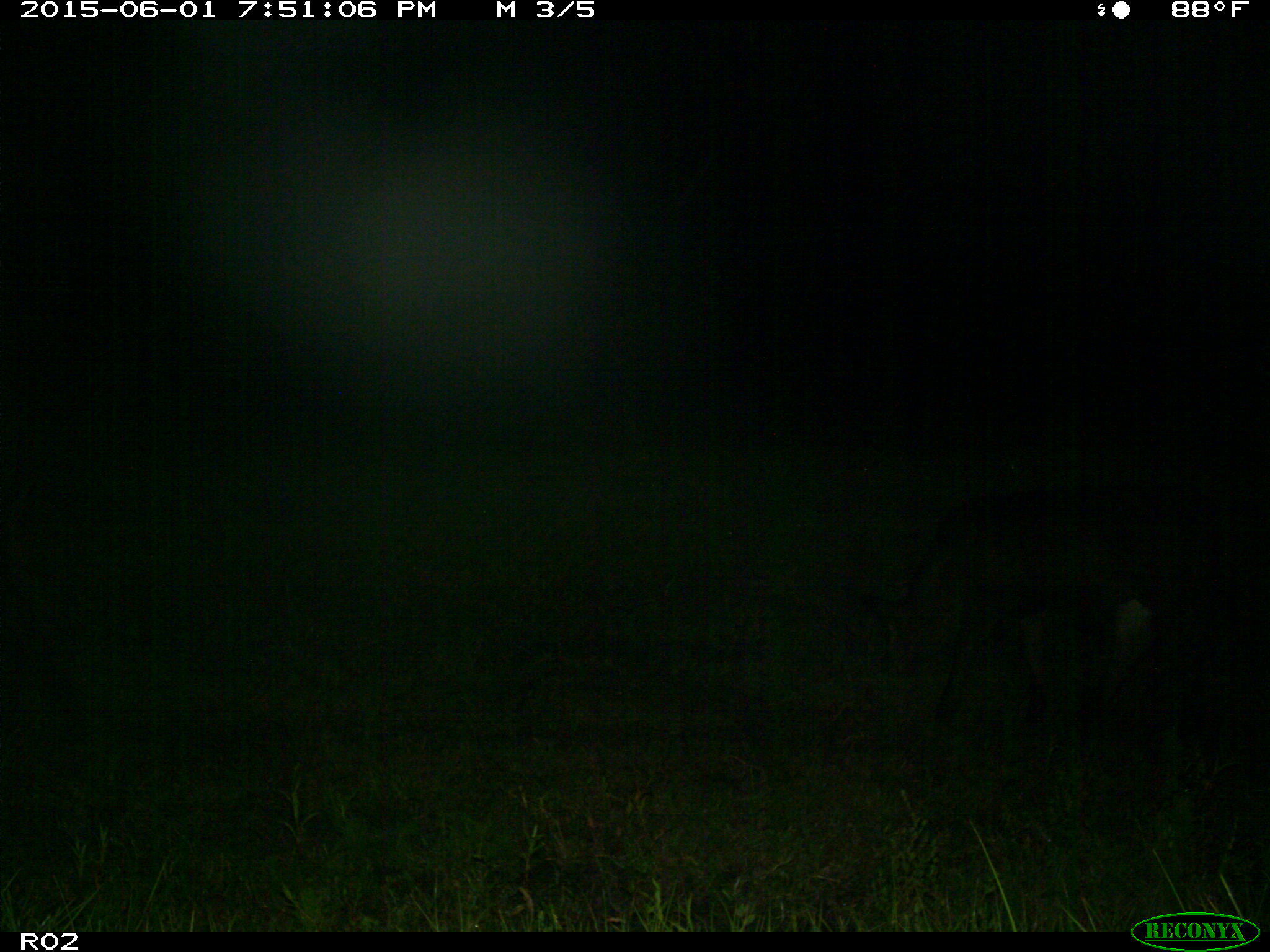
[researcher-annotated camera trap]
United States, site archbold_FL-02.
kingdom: Animalia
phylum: Chordata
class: Mammalia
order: Artiodactyla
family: Bovidae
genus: Bos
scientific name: Bos taurus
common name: domestic cow